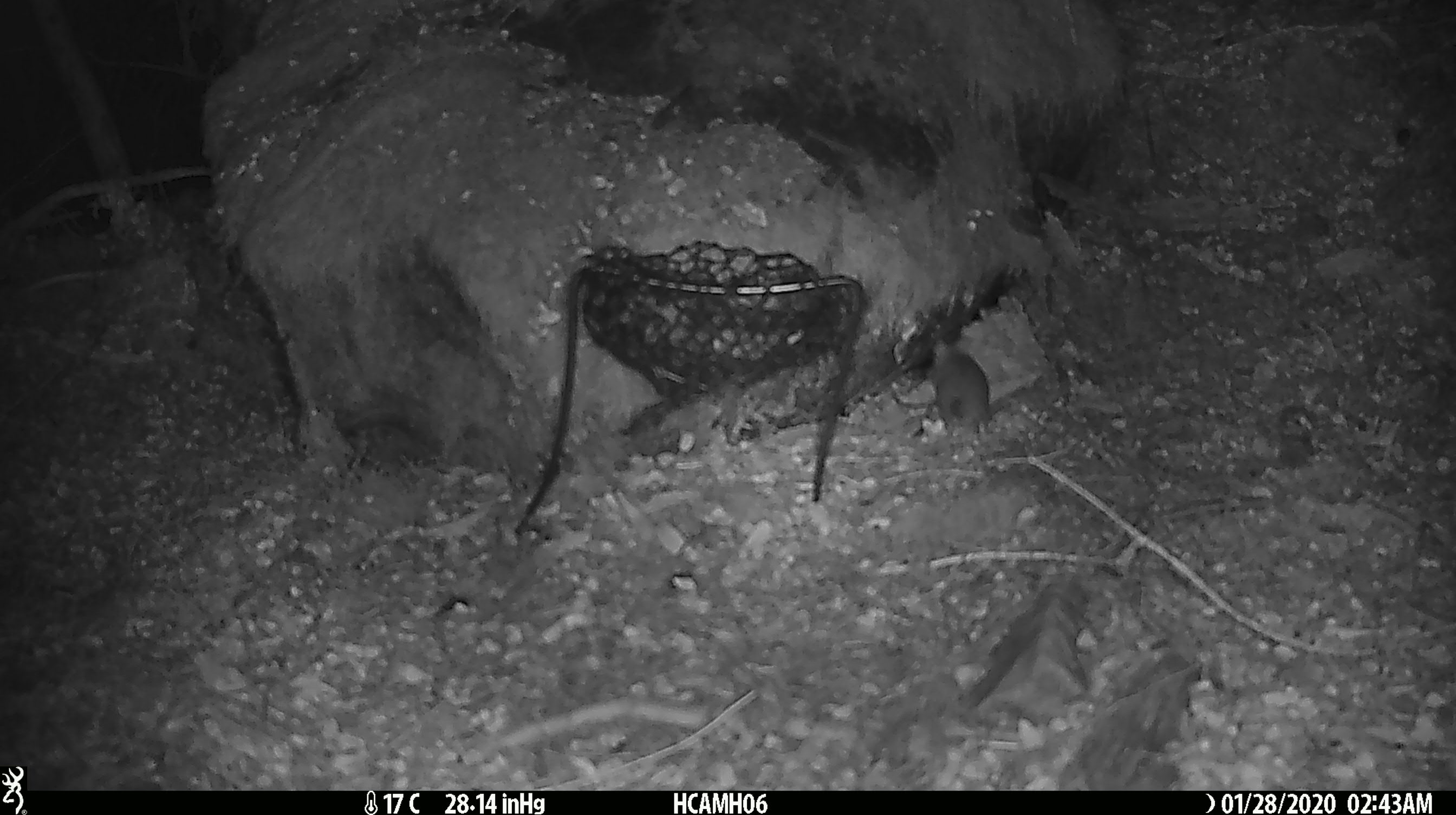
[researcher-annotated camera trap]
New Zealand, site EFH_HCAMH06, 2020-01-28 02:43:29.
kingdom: Animalia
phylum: Chordata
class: Mammalia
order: Rodentia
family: Muridae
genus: Mus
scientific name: Mus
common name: mouse